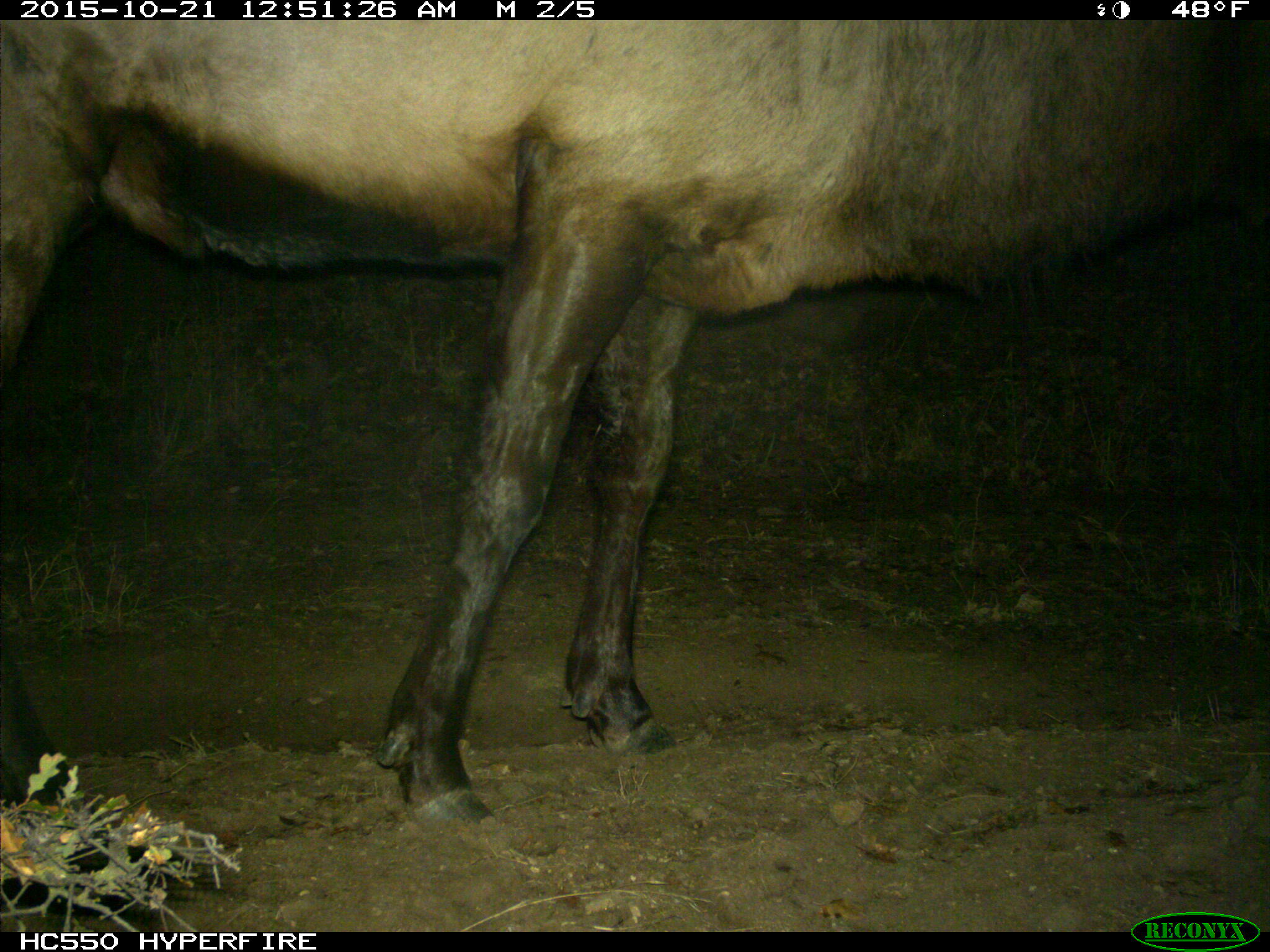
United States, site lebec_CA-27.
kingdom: Animalia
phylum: Chordata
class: Mammalia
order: Artiodactyla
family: Cervidae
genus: Cervus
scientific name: Cervus canadensis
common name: elk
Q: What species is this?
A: Cervus canadensis (elk).